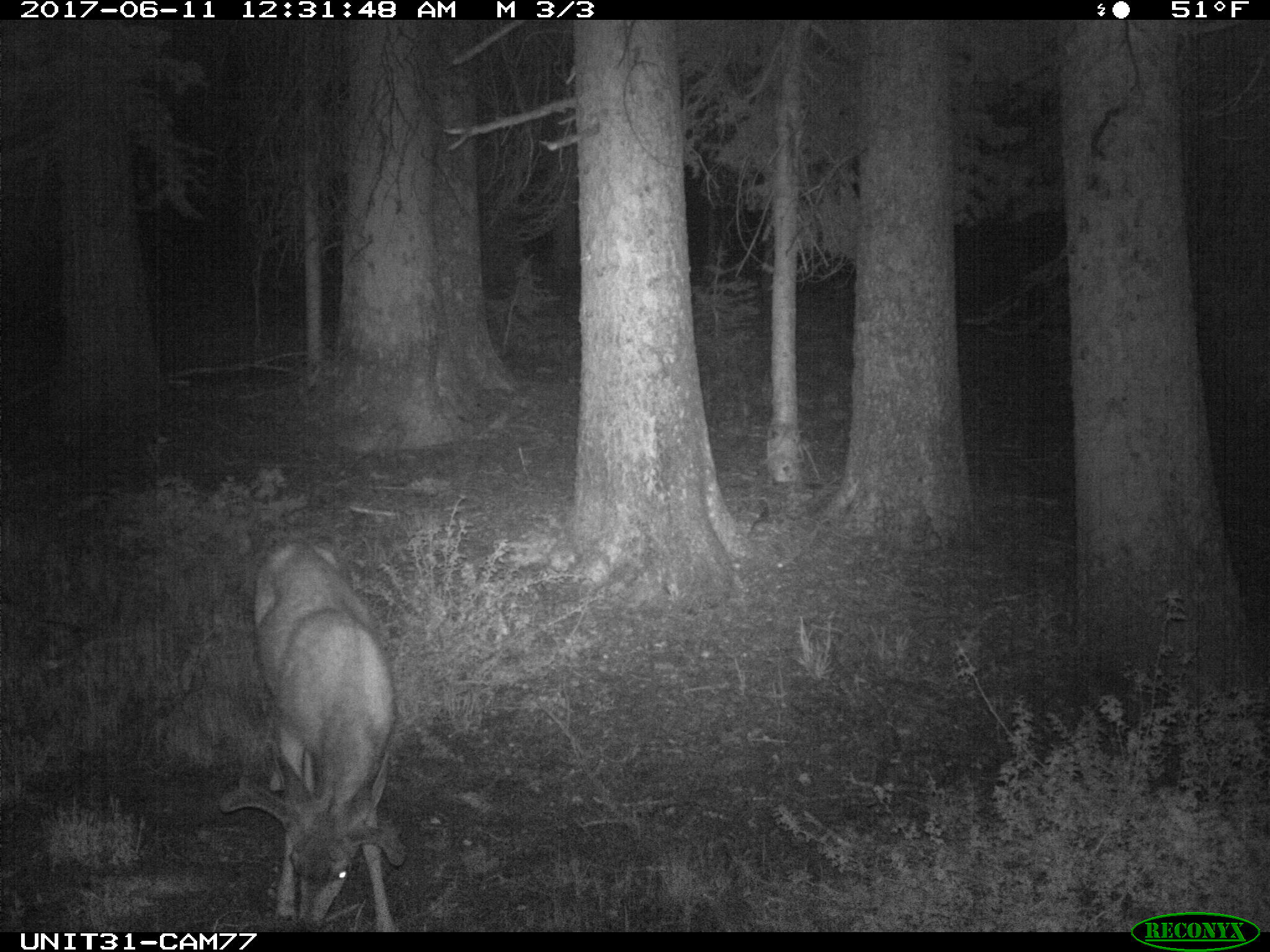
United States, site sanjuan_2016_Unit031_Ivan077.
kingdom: Animalia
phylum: Chordata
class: Mammalia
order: Artiodactyla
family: Cervidae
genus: Odocoileus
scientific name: Odocoileus hemionus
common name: mule deer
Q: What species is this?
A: Odocoileus hemionus (mule deer).